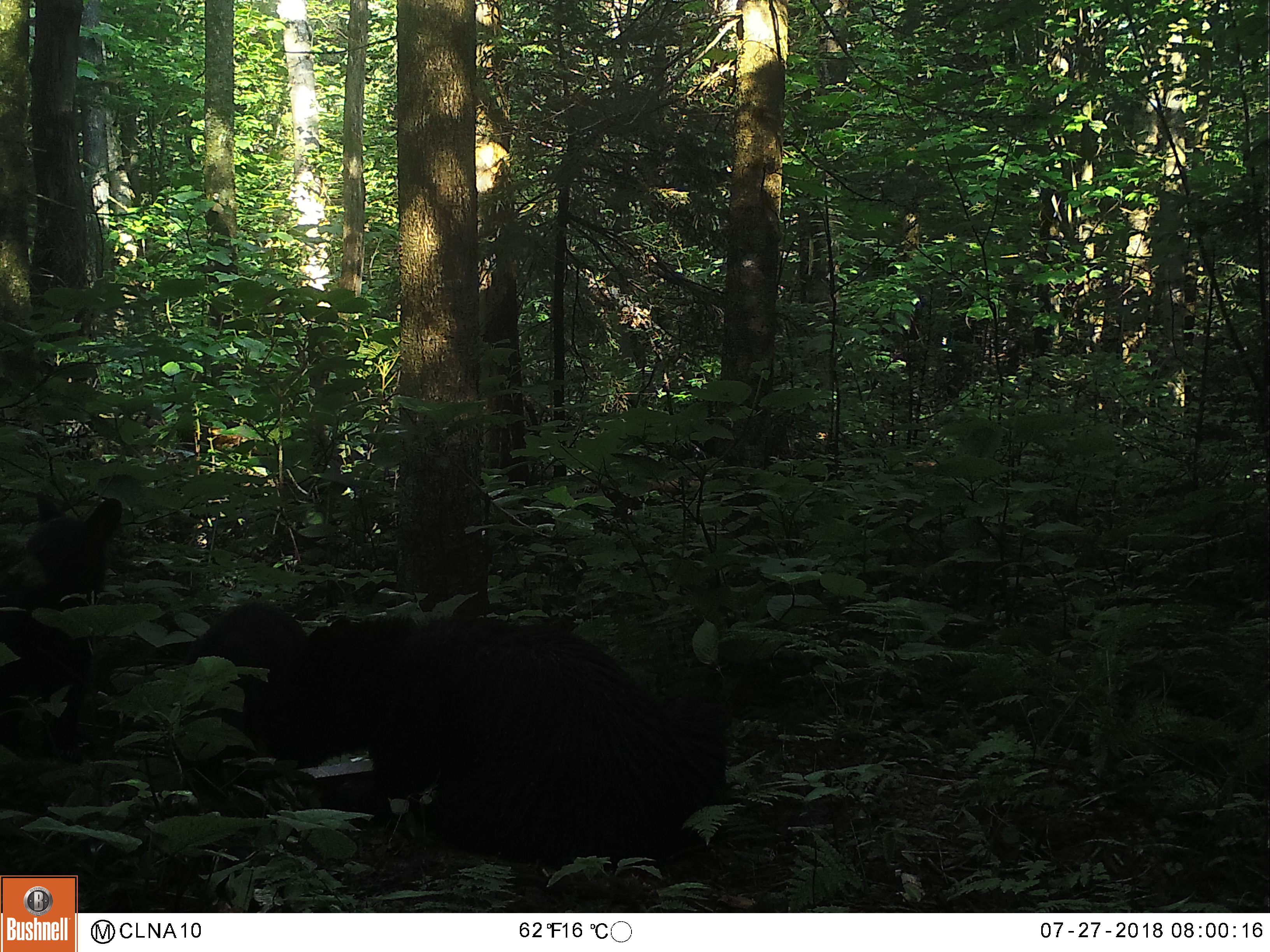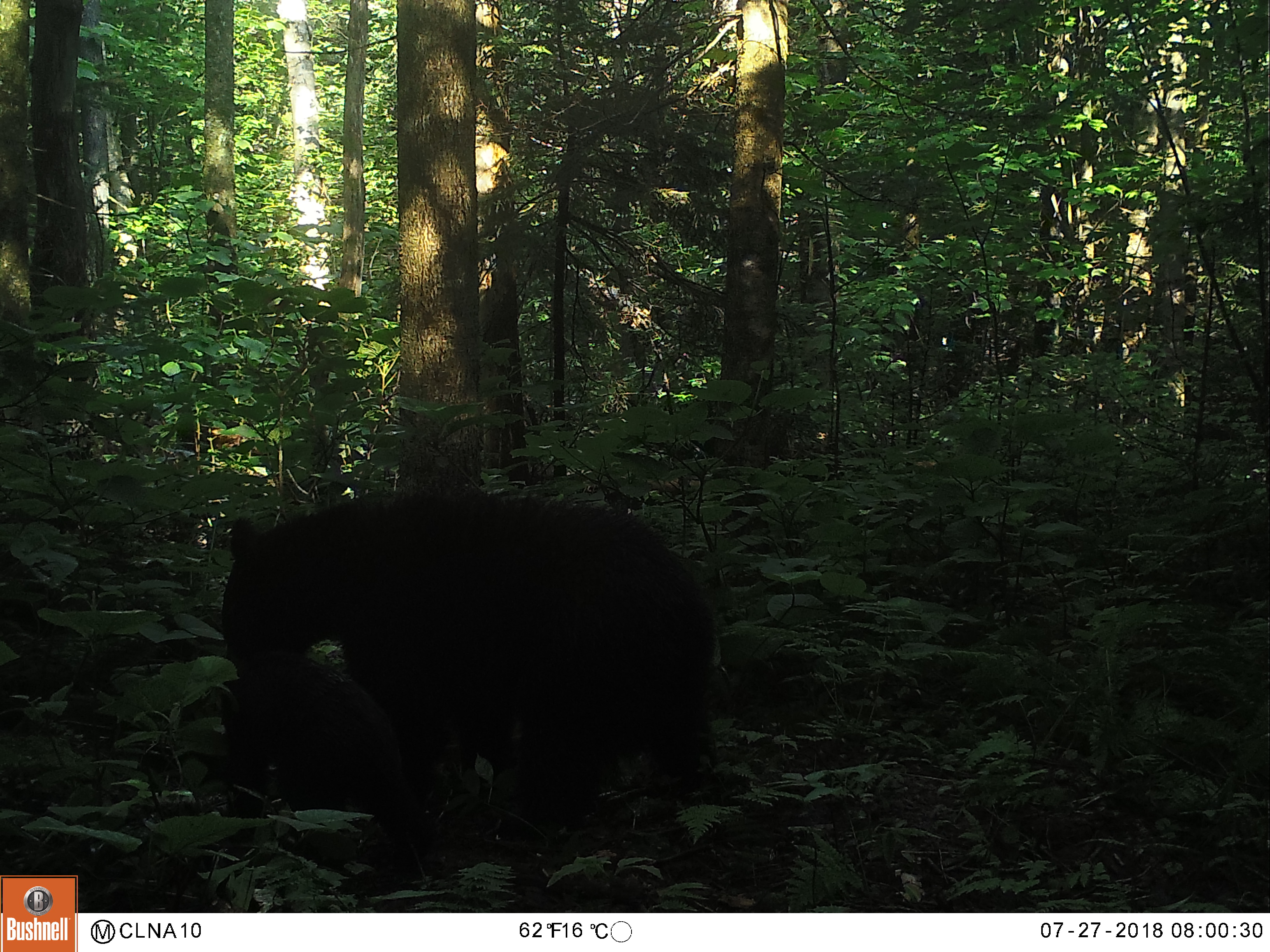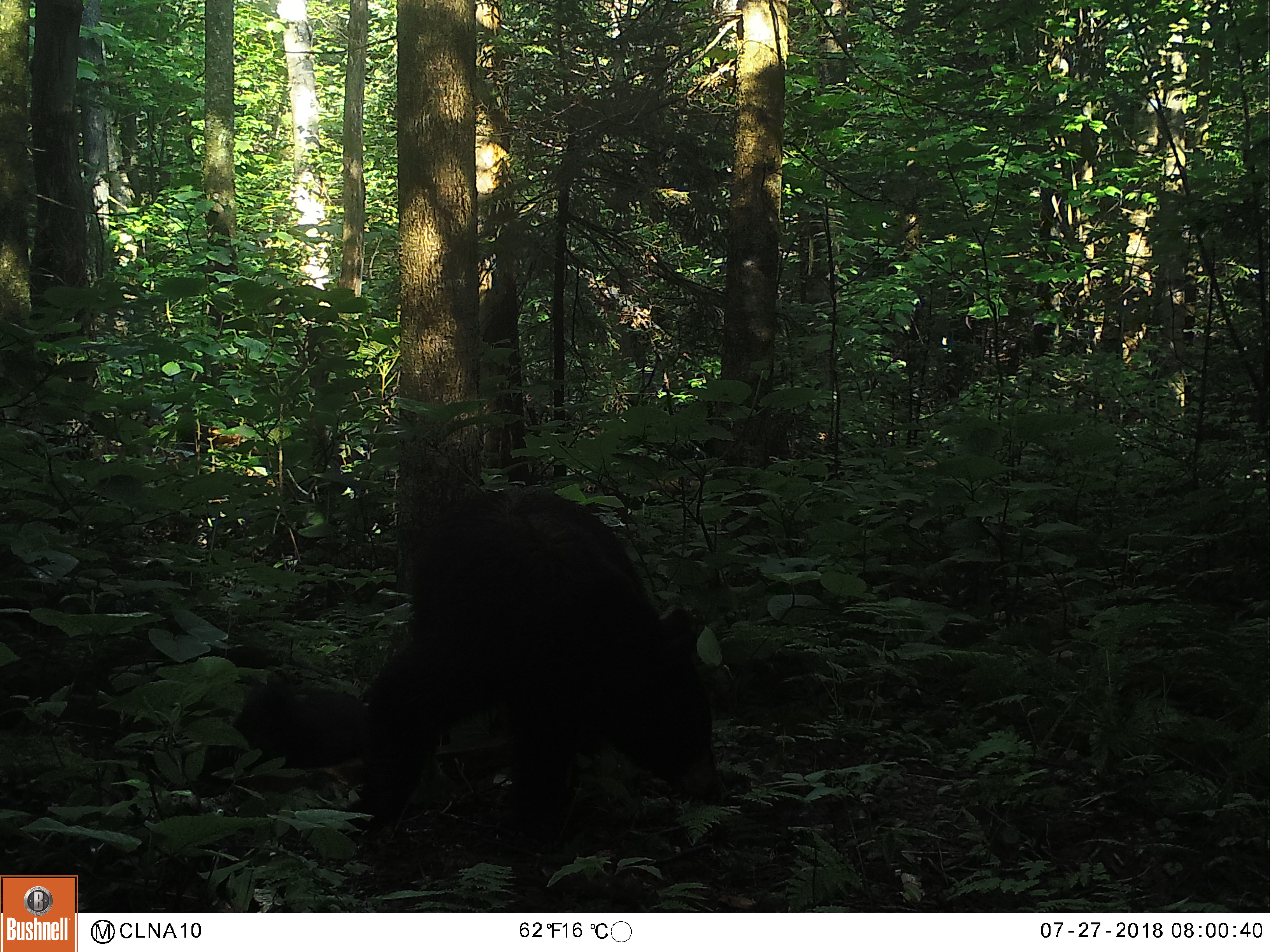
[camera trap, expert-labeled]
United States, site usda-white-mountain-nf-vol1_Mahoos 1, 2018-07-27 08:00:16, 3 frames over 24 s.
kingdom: Animalia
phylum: Chordata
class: Mammalia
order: Carnivora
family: Ursidae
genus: Ursus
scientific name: Ursus americanus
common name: black bear